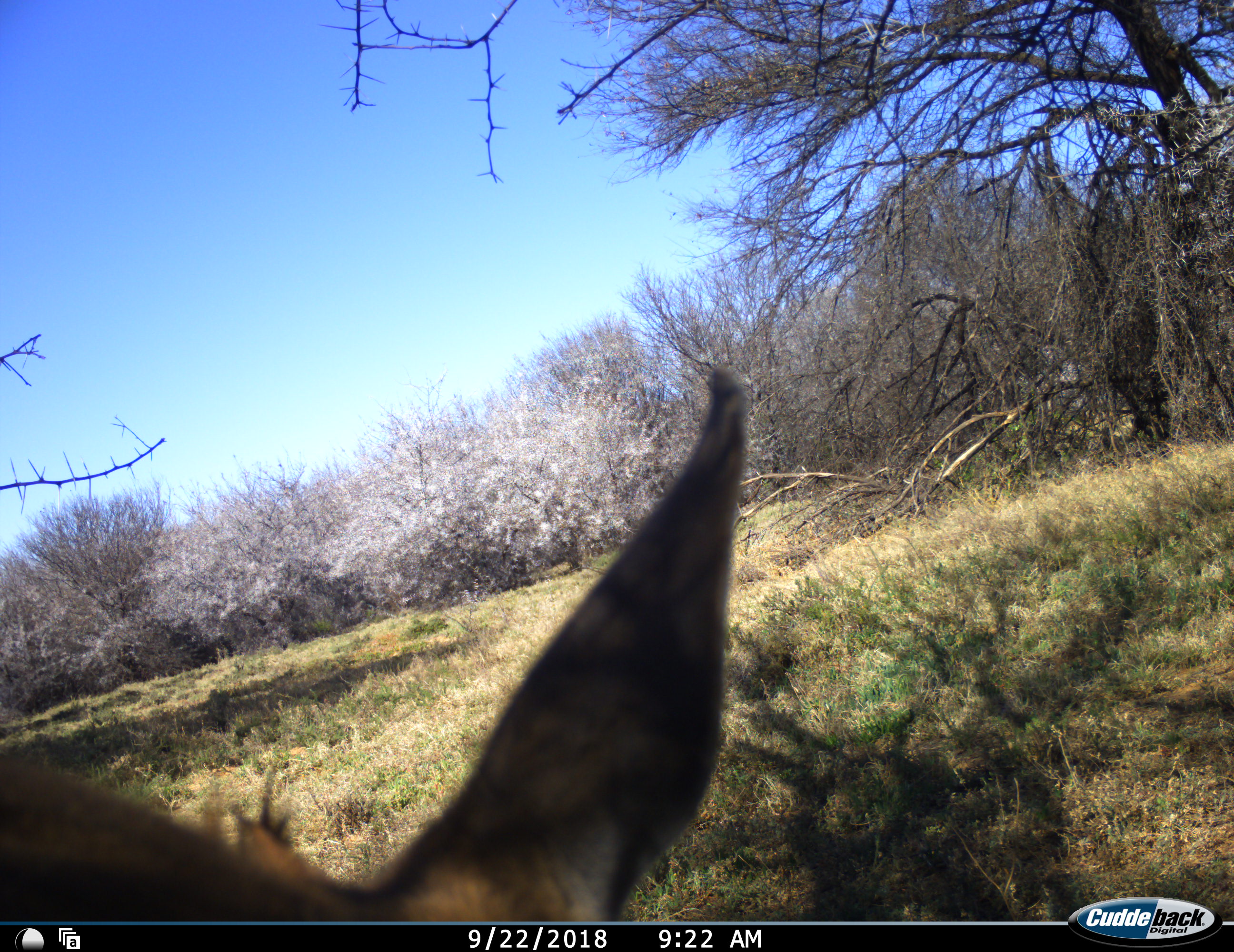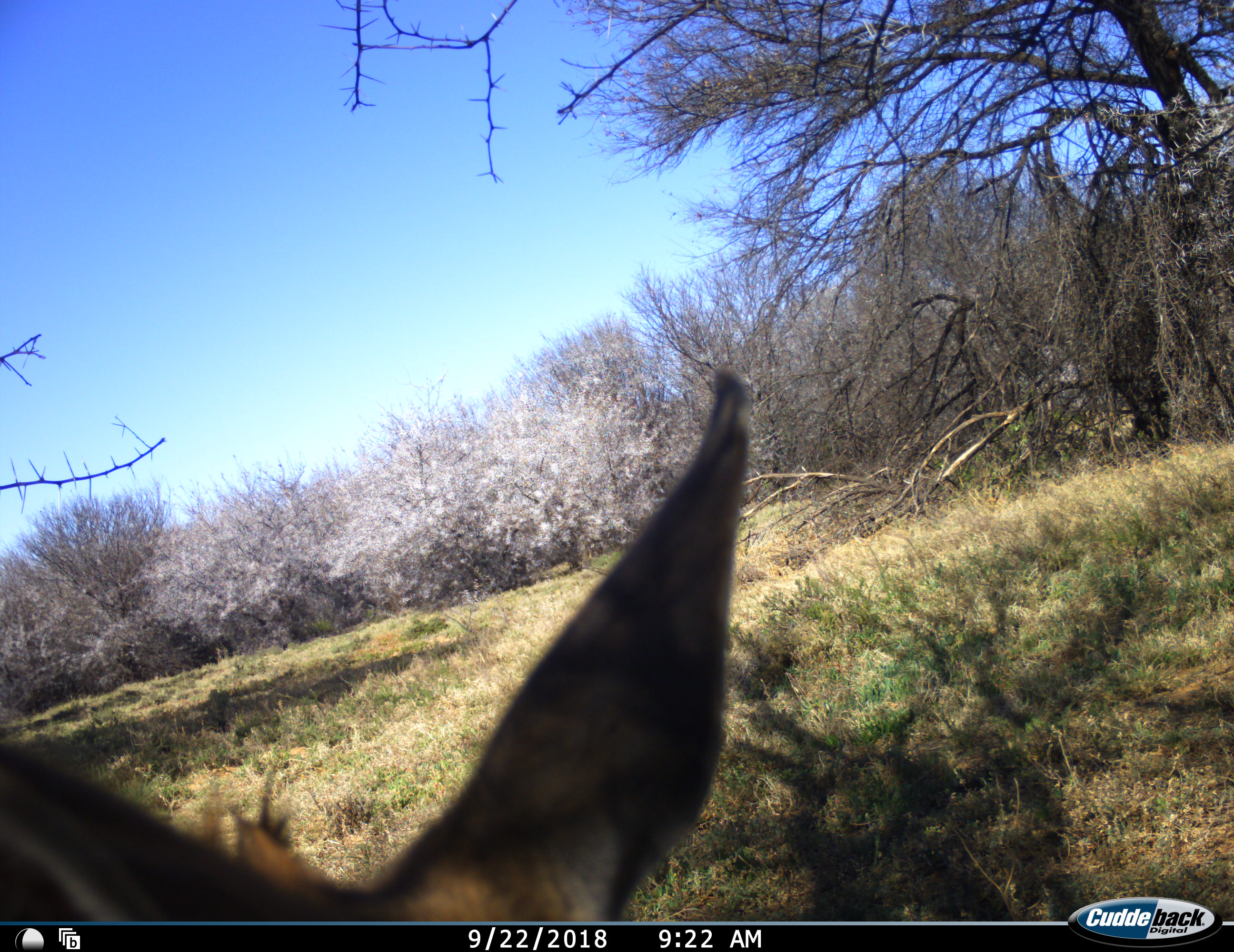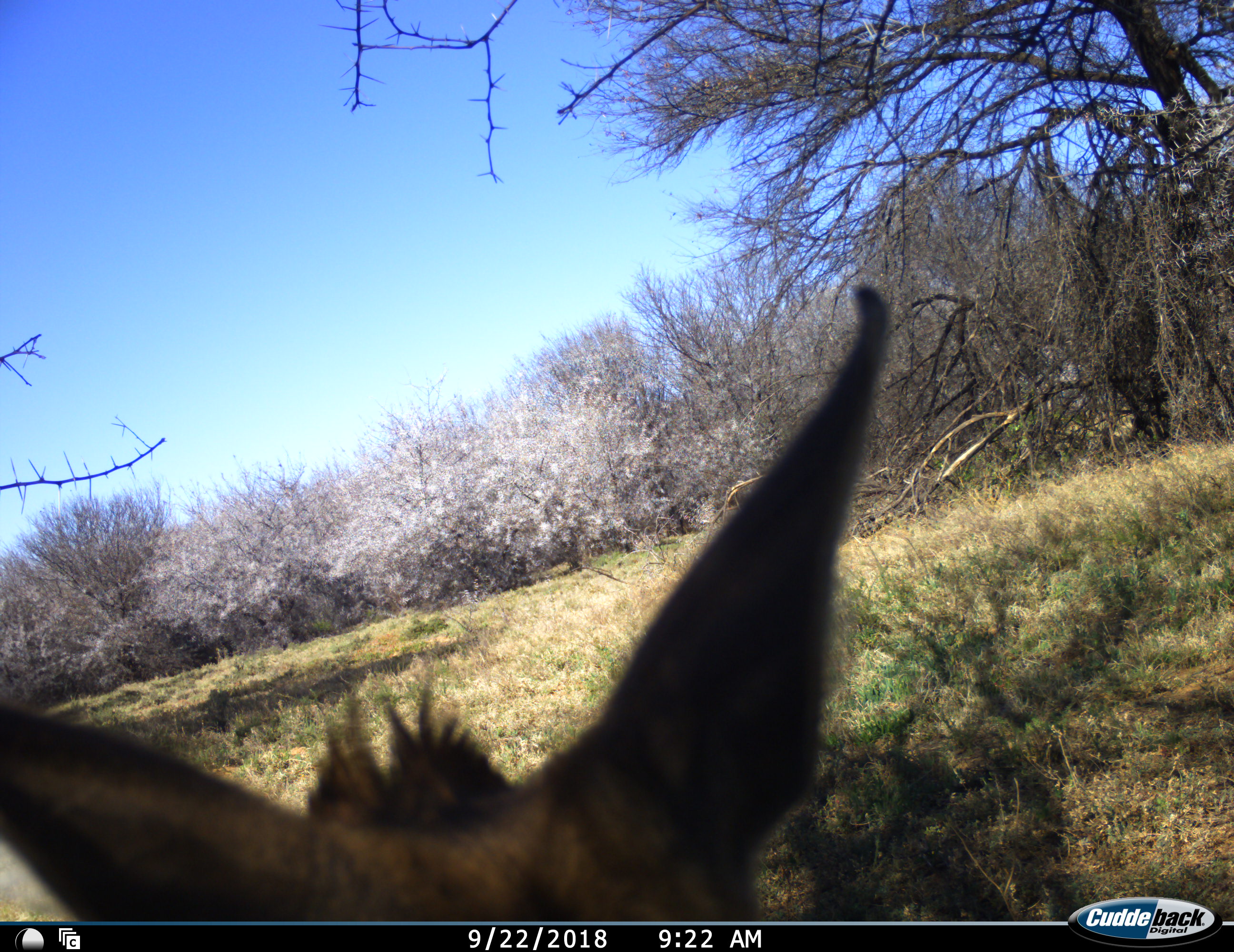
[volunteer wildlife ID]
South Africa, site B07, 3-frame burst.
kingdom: Animalia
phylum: Chordata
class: Mammalia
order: Artiodactyla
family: Bovidae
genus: Sylvicapra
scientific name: Sylvicapra grimmia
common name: common grey duiker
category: duikercommongrey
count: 1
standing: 75%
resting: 25%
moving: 0%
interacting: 0%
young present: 0%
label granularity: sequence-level